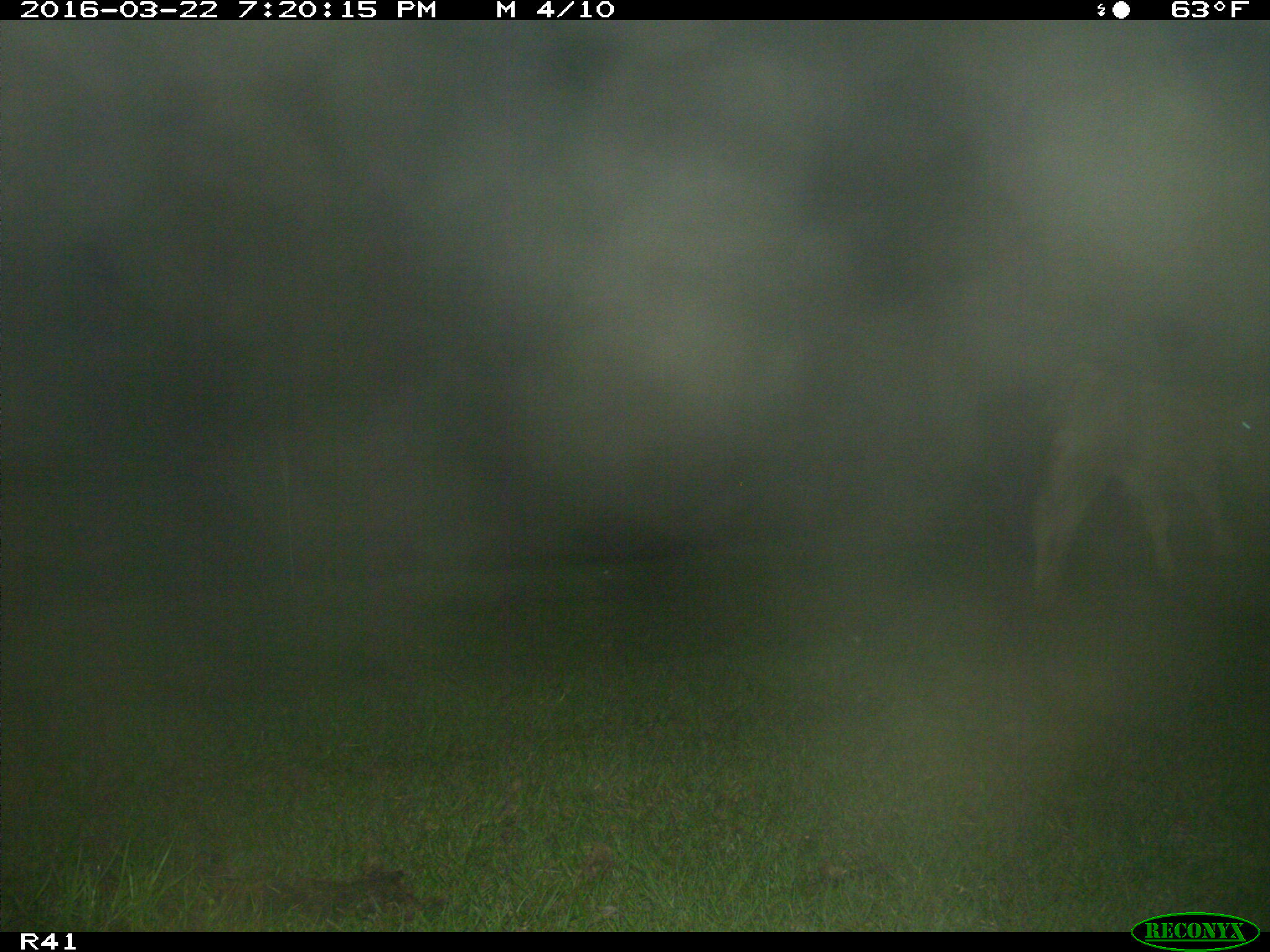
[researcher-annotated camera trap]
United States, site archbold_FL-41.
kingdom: Animalia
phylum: Chordata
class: Mammalia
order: Artiodactyla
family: Bovidae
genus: Bos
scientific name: Bos taurus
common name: domestic cow